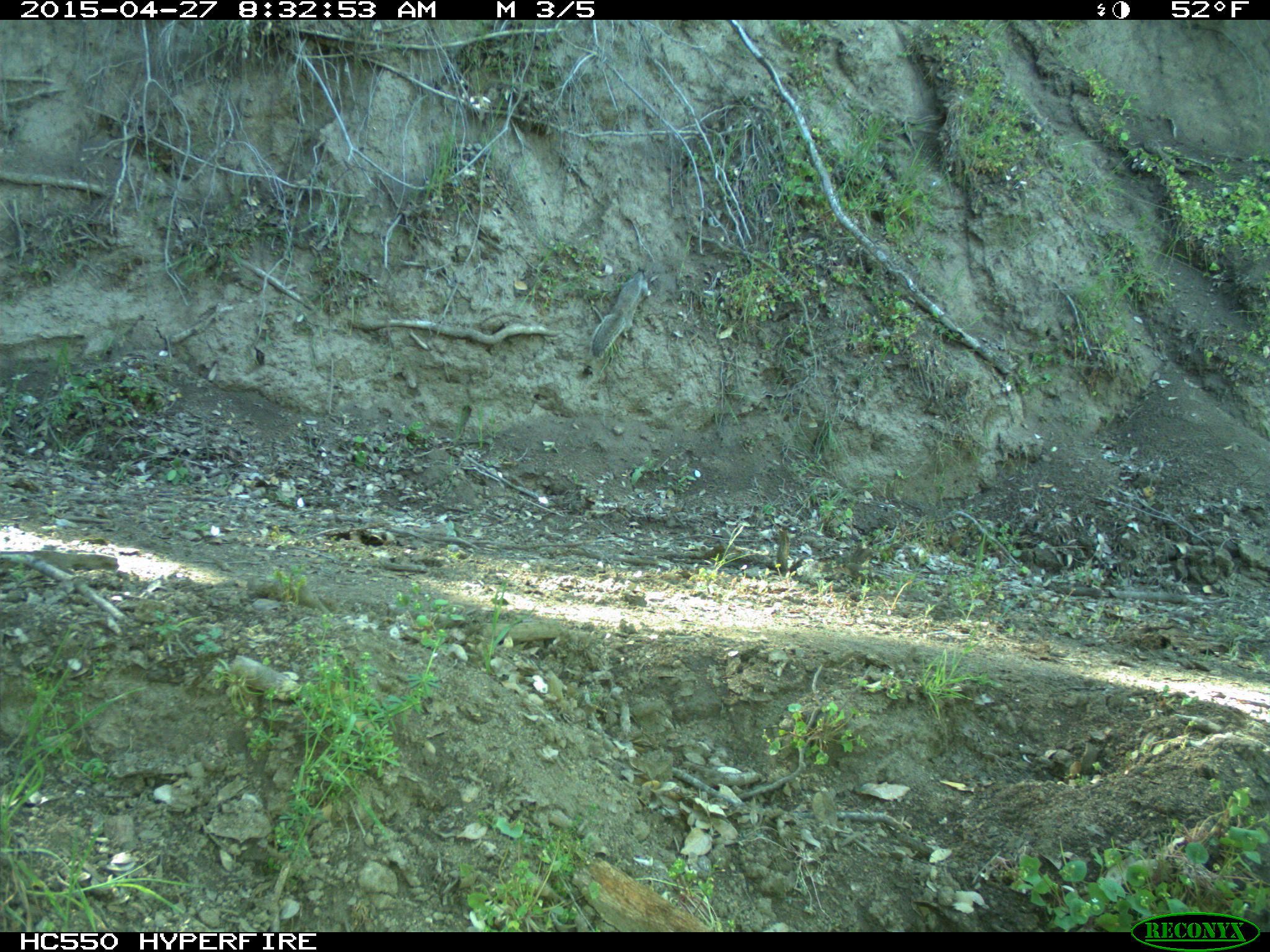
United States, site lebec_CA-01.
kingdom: Animalia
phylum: Chordata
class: Mammalia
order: Rodentia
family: Sciuridae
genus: Otospermophilus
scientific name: Otospermophilus beecheyi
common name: california ground squirrel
Otospermophilus beecheyi (california ground squirrel).